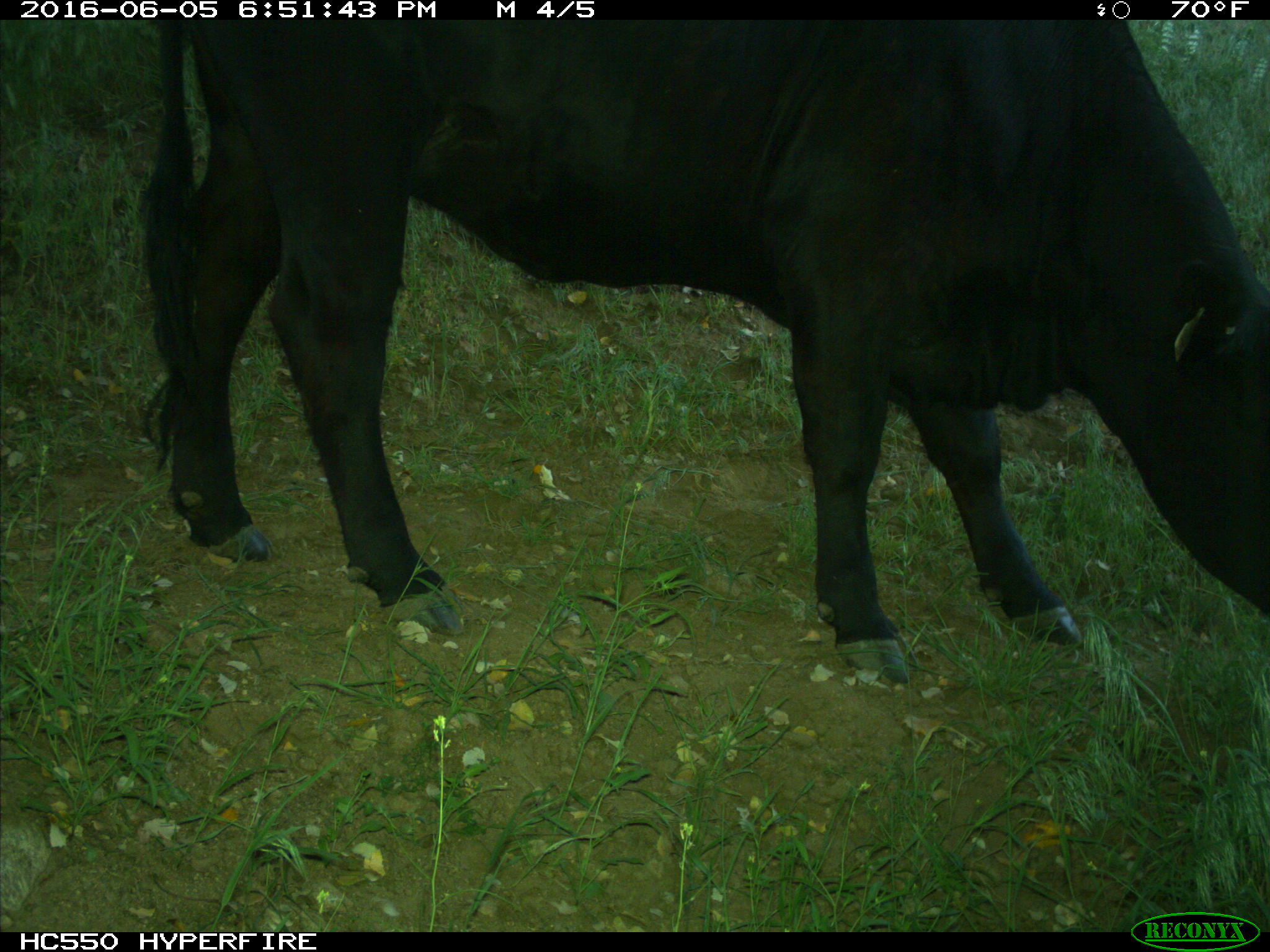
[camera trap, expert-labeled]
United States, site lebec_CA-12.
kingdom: Animalia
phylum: Chordata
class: Mammalia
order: Artiodactyla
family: Bovidae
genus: Bos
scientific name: Bos taurus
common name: domestic cow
Bos taurus (domestic cow).